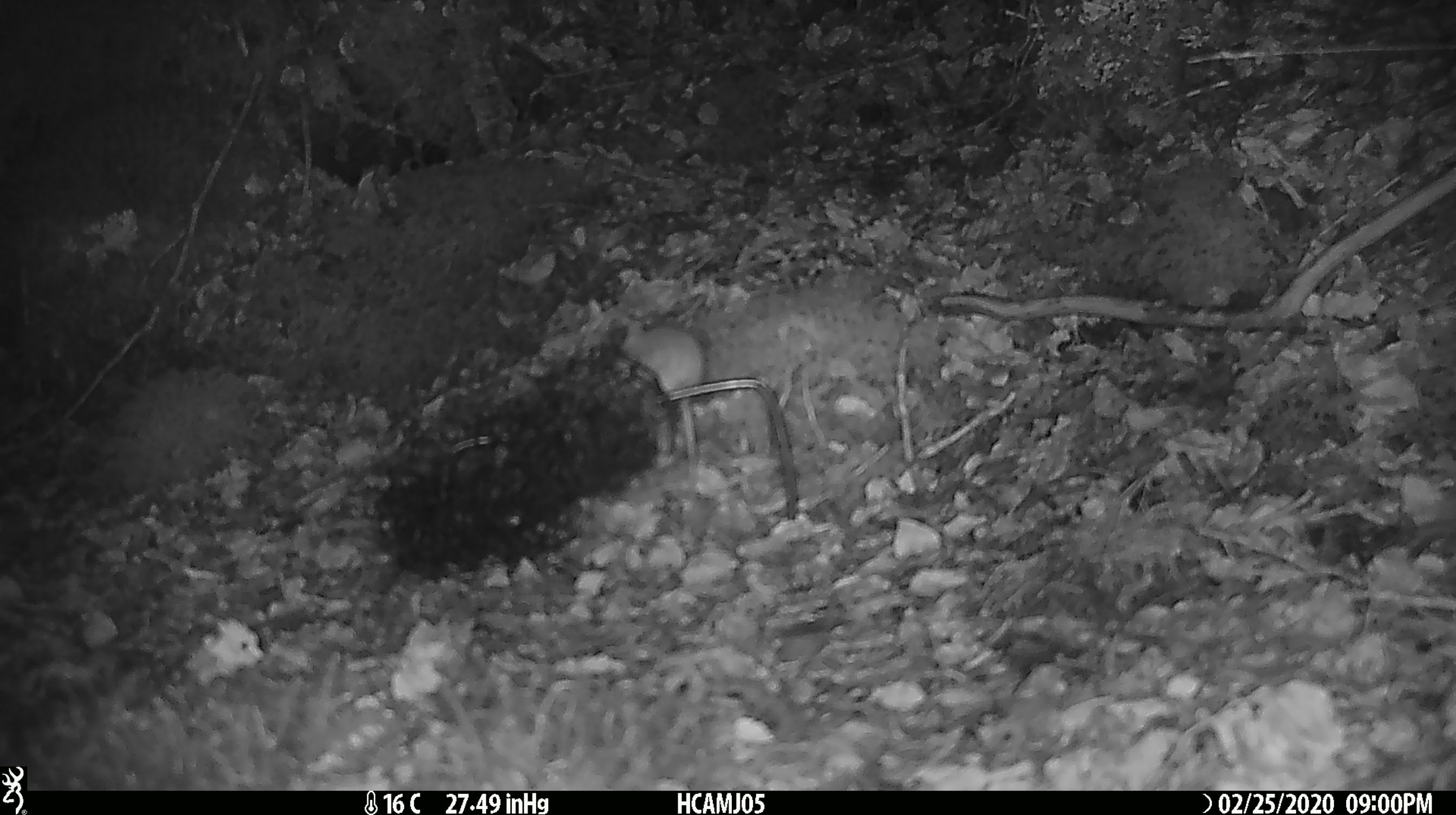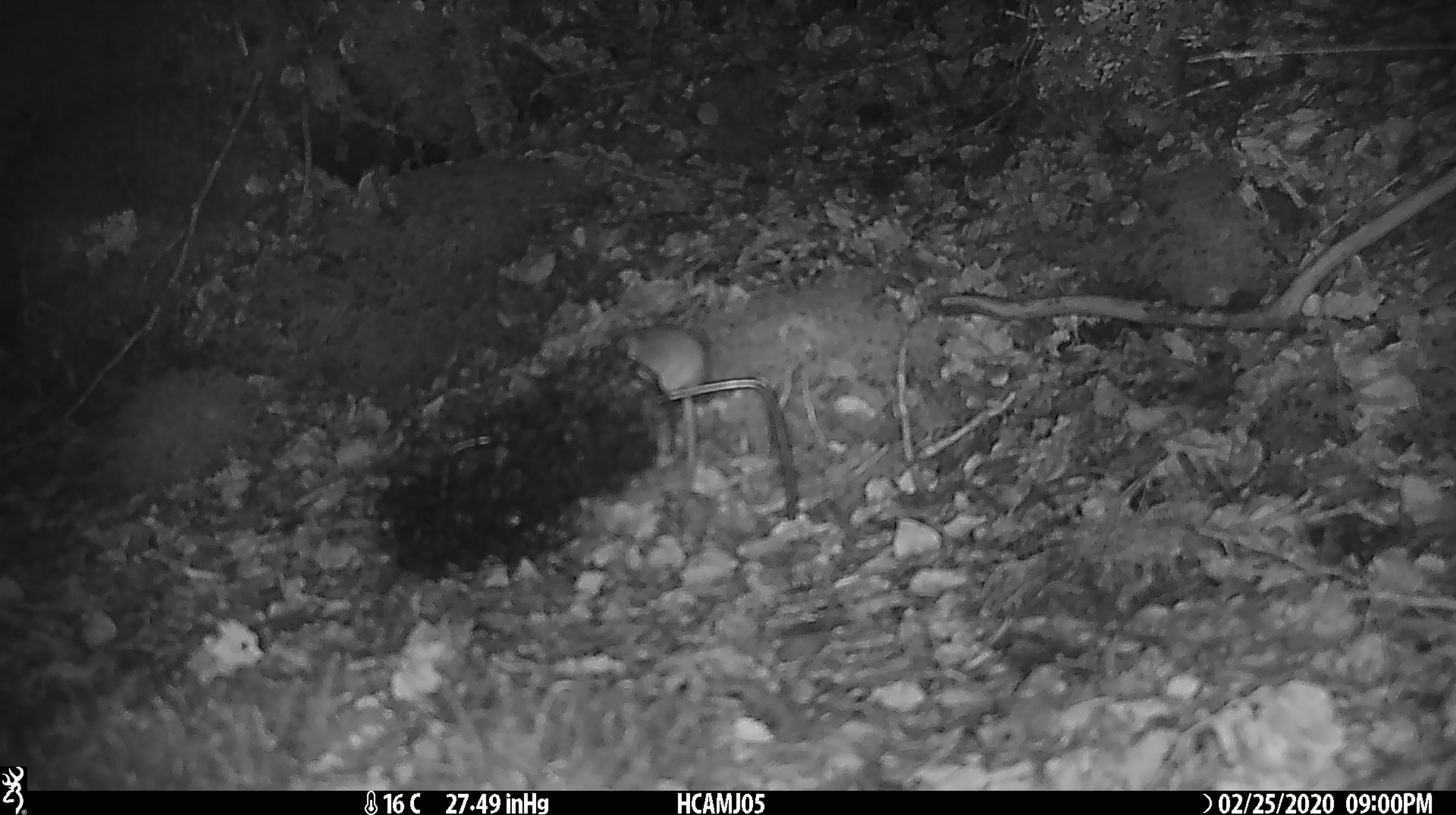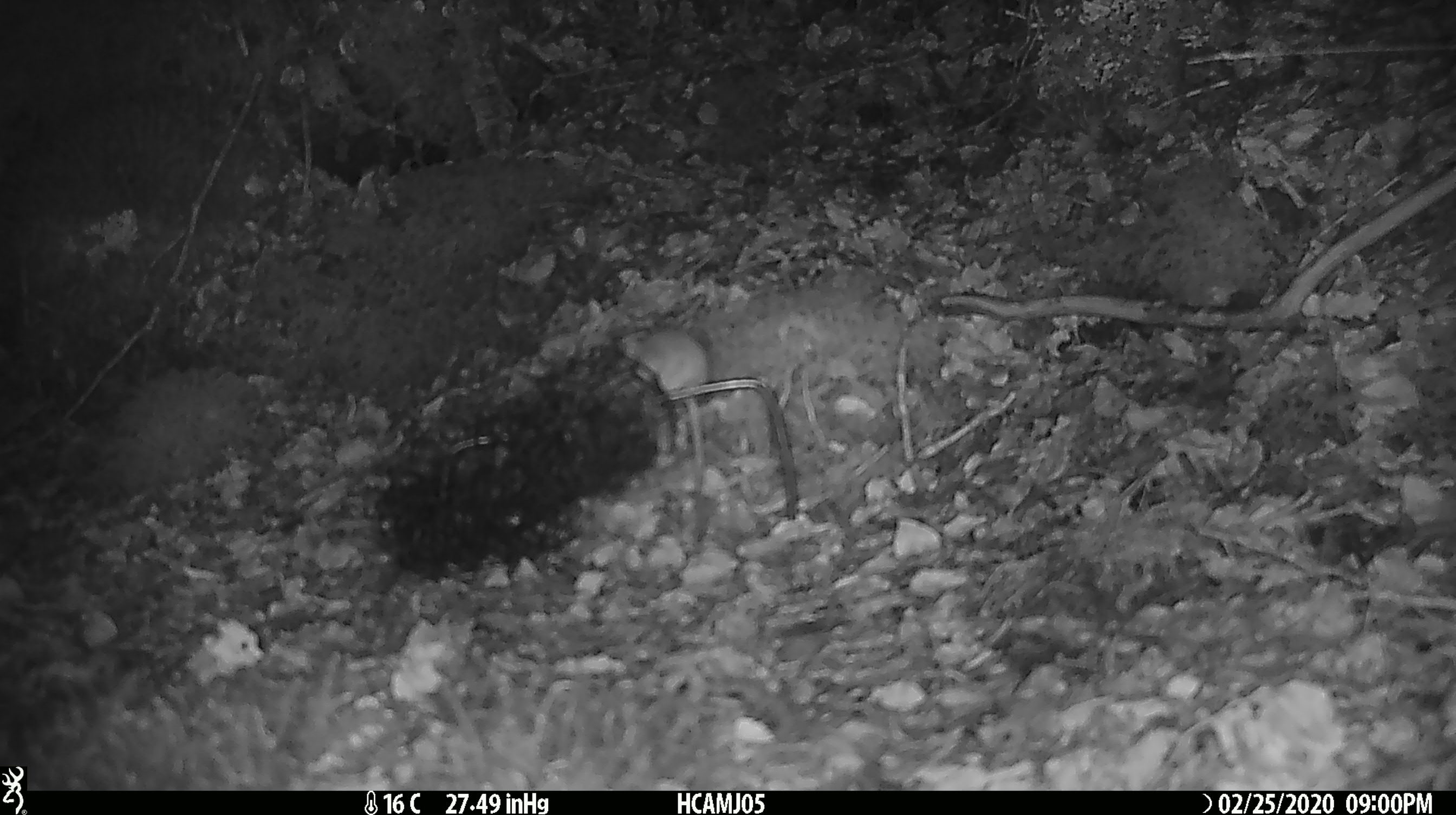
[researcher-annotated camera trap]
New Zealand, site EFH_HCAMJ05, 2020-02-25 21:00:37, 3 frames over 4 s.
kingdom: Animalia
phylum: Chordata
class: Mammalia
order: Rodentia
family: Muridae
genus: Mus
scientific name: Mus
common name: mouse